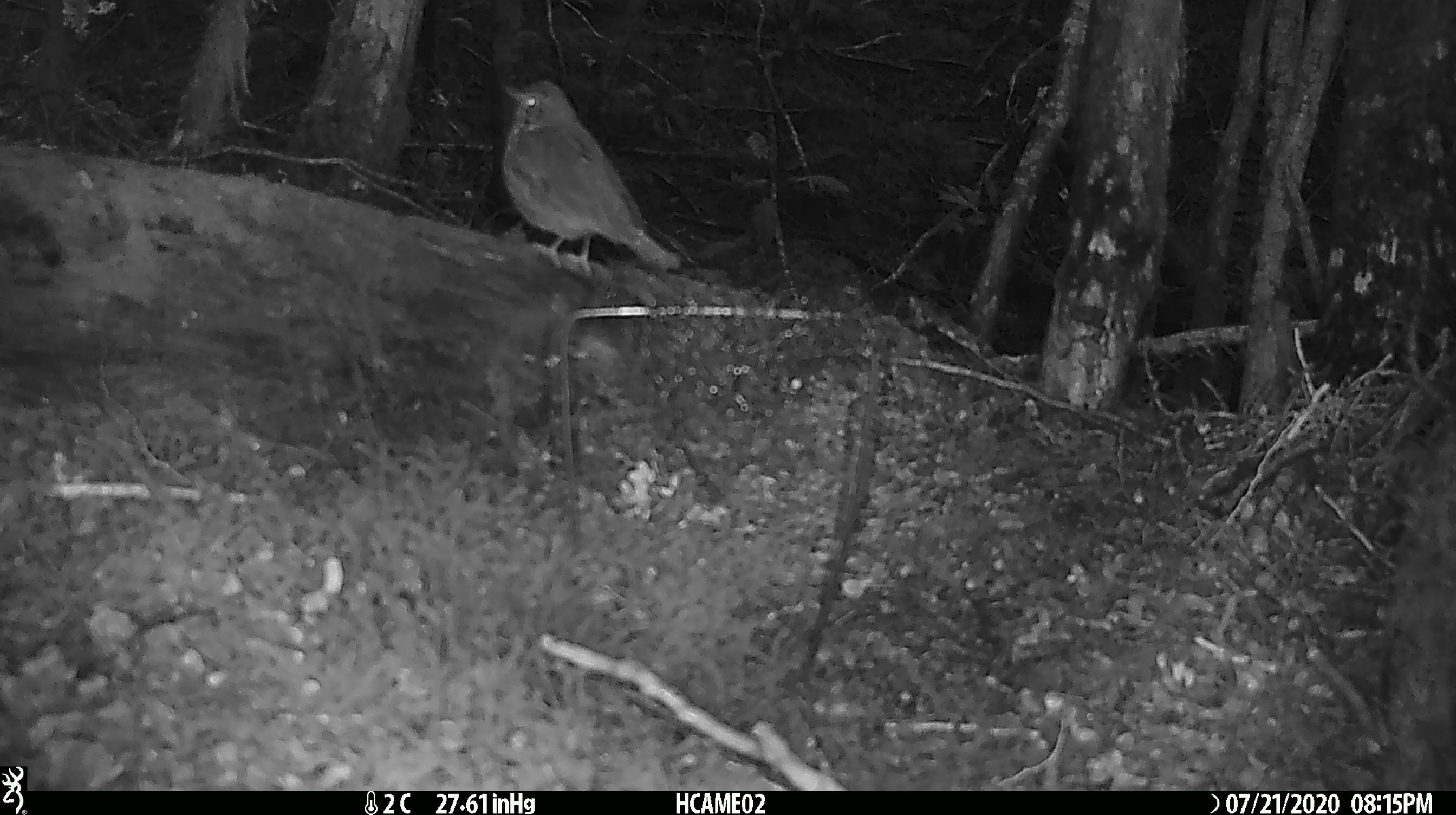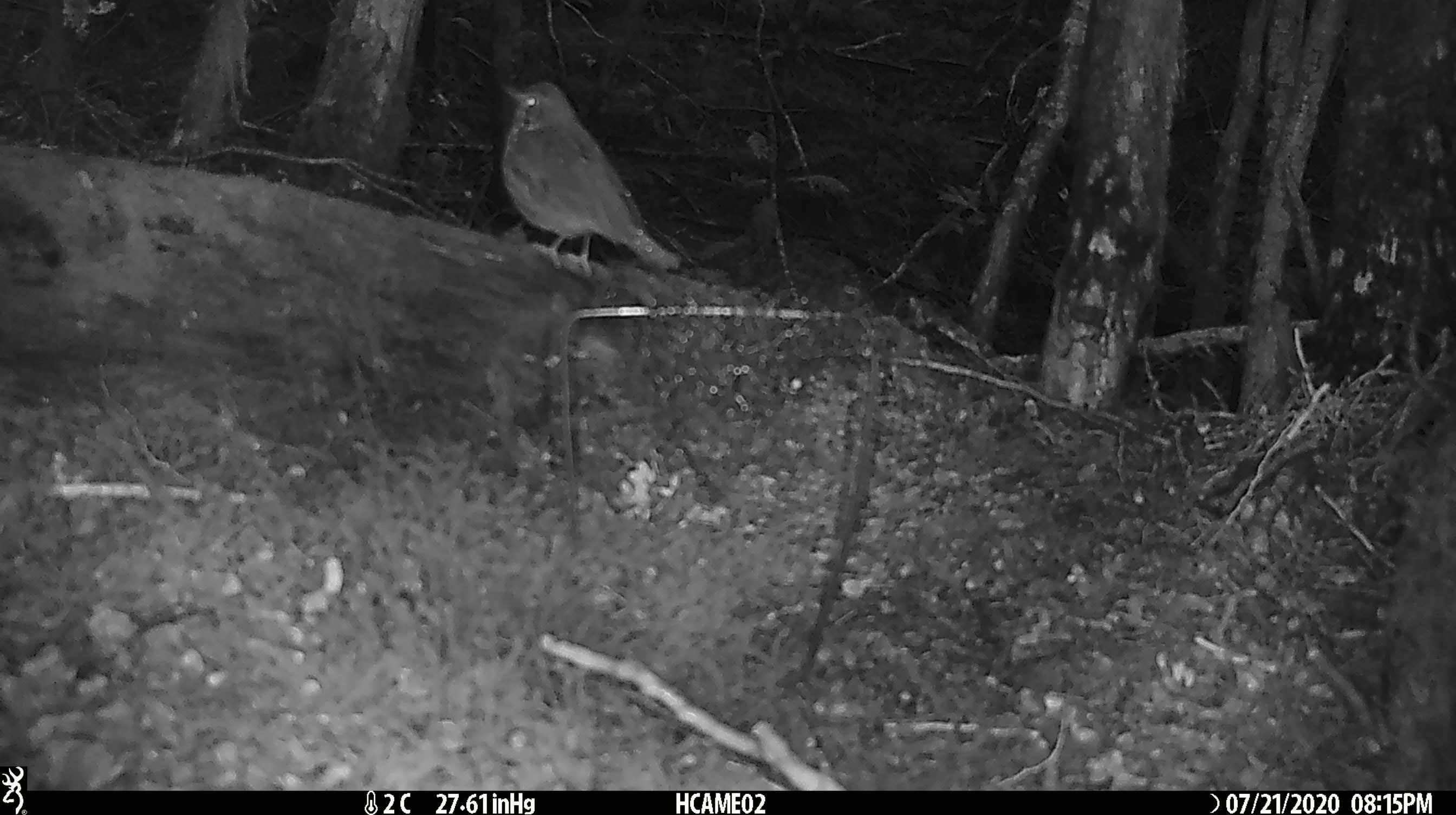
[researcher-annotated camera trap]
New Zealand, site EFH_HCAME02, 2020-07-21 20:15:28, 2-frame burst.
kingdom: Animalia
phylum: Chordata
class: Aves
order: Passeriformes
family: Turdidae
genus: Turdus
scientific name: Turdus philomelos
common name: song thrush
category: thrush